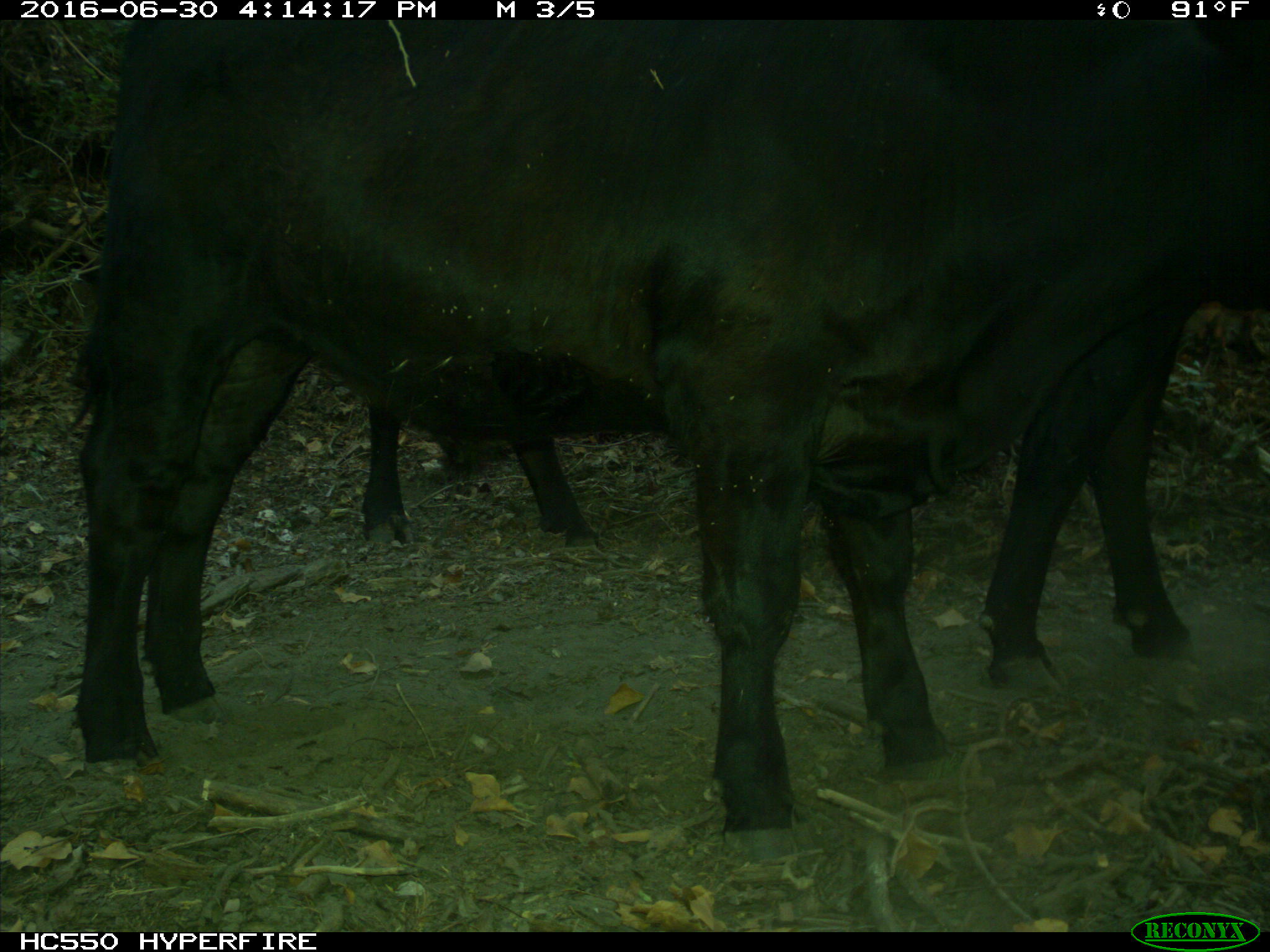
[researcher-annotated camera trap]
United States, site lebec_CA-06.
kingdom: Animalia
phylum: Chordata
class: Mammalia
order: Artiodactyla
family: Bovidae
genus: Bos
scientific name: Bos taurus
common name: domestic cow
Bos taurus (domestic cow).